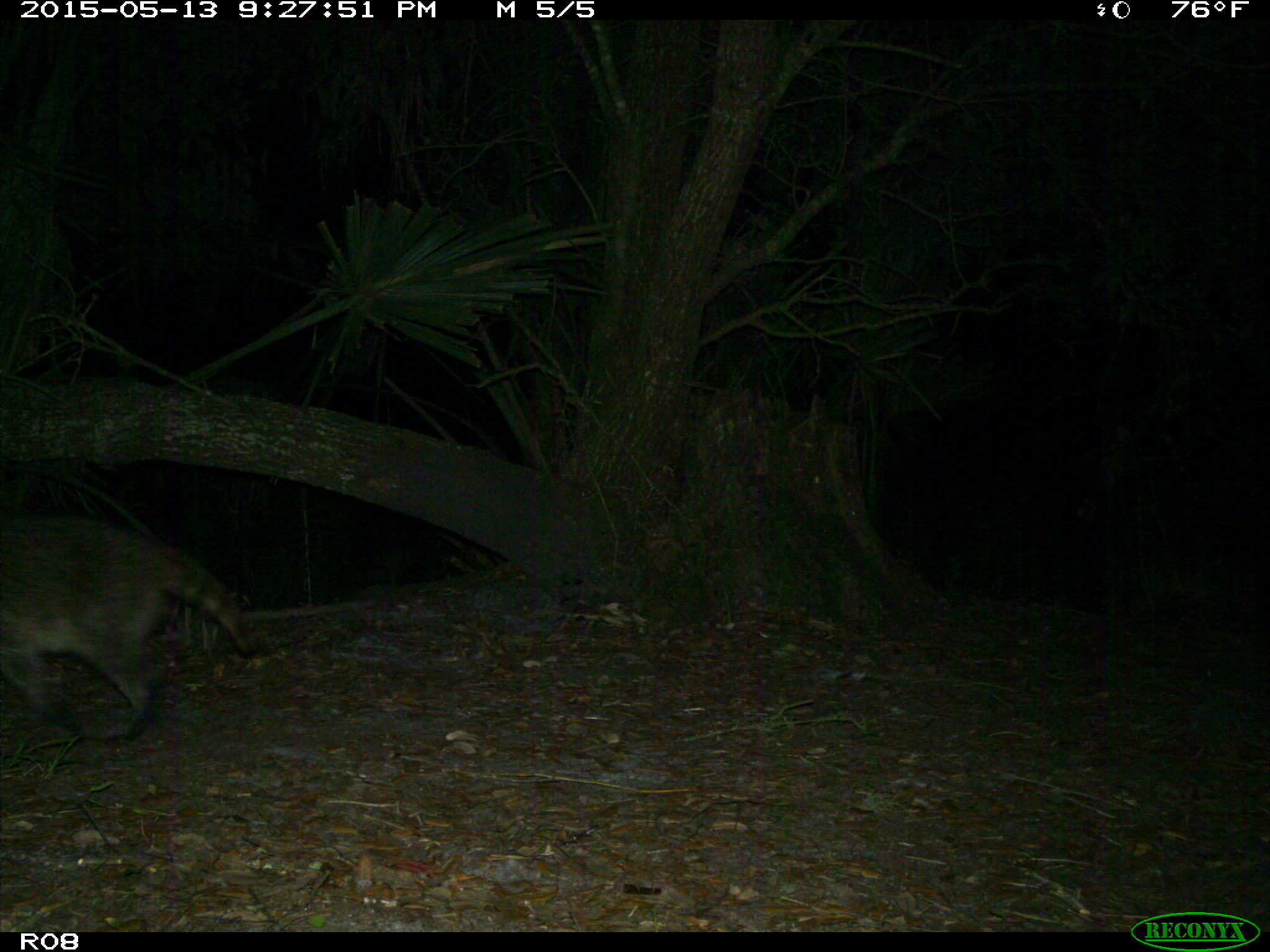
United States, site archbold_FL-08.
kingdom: Animalia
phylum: Chordata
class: Mammalia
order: Carnivora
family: Procyonidae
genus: Procyon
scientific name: Procyon lotor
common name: common raccoon